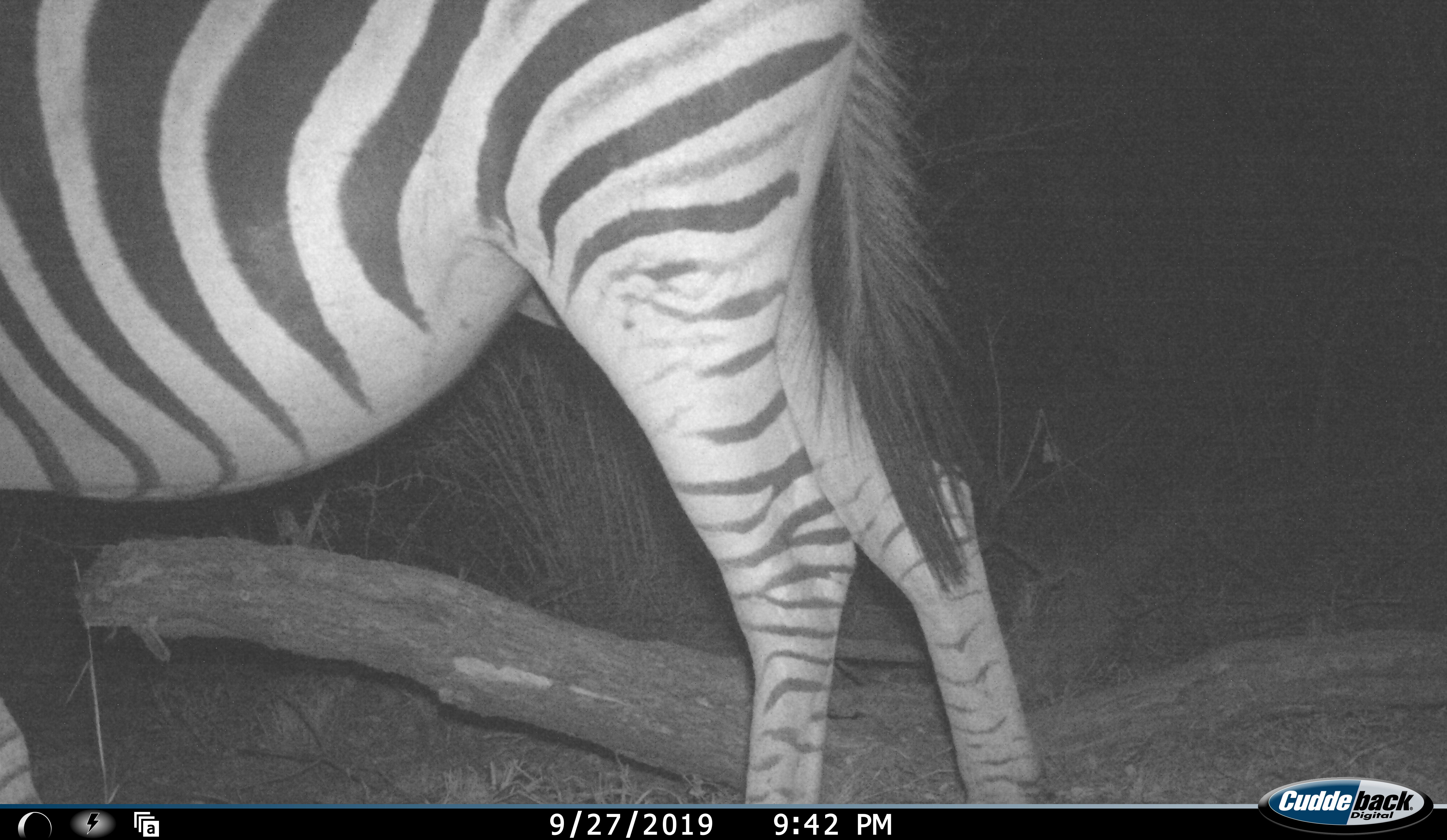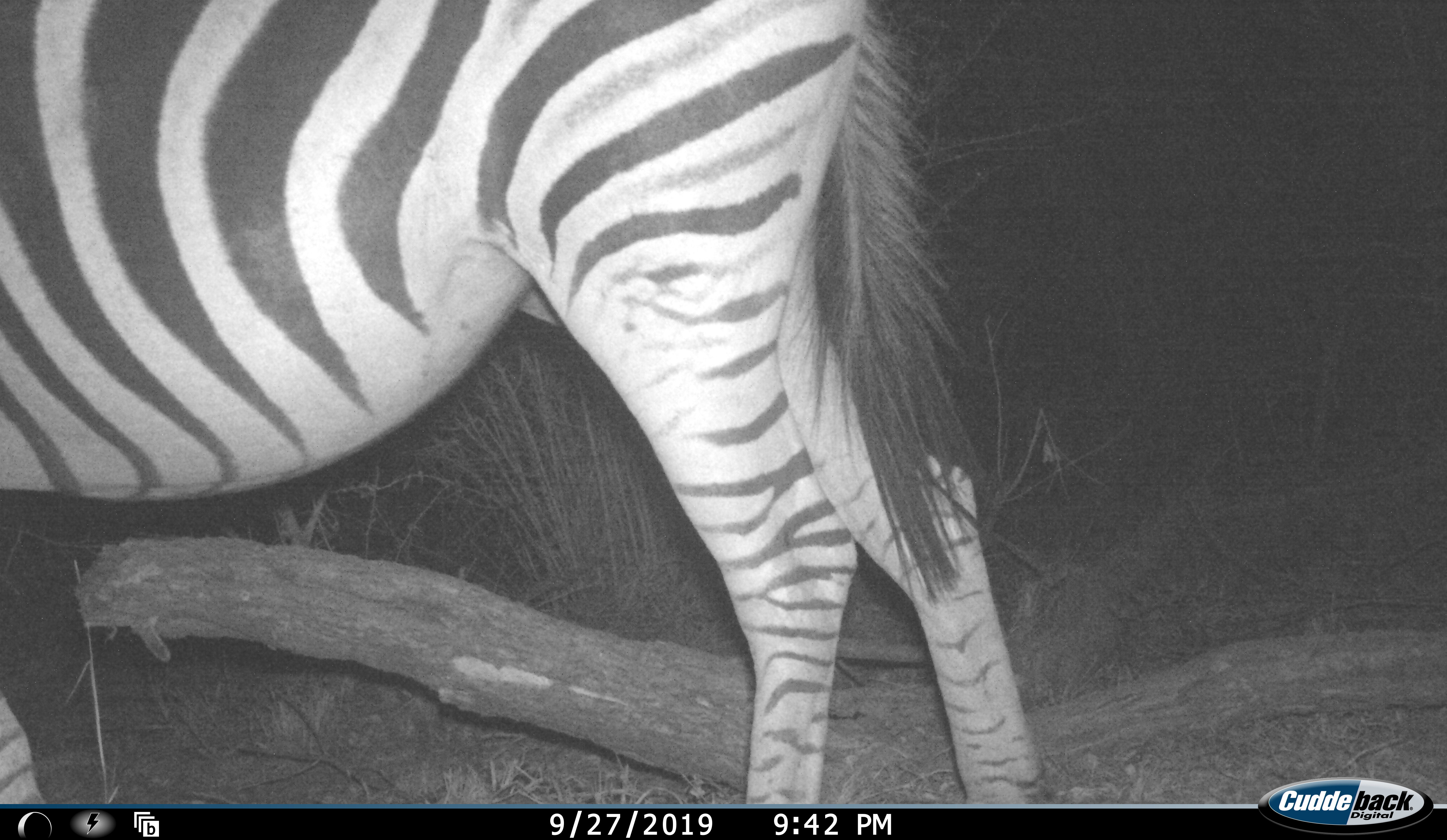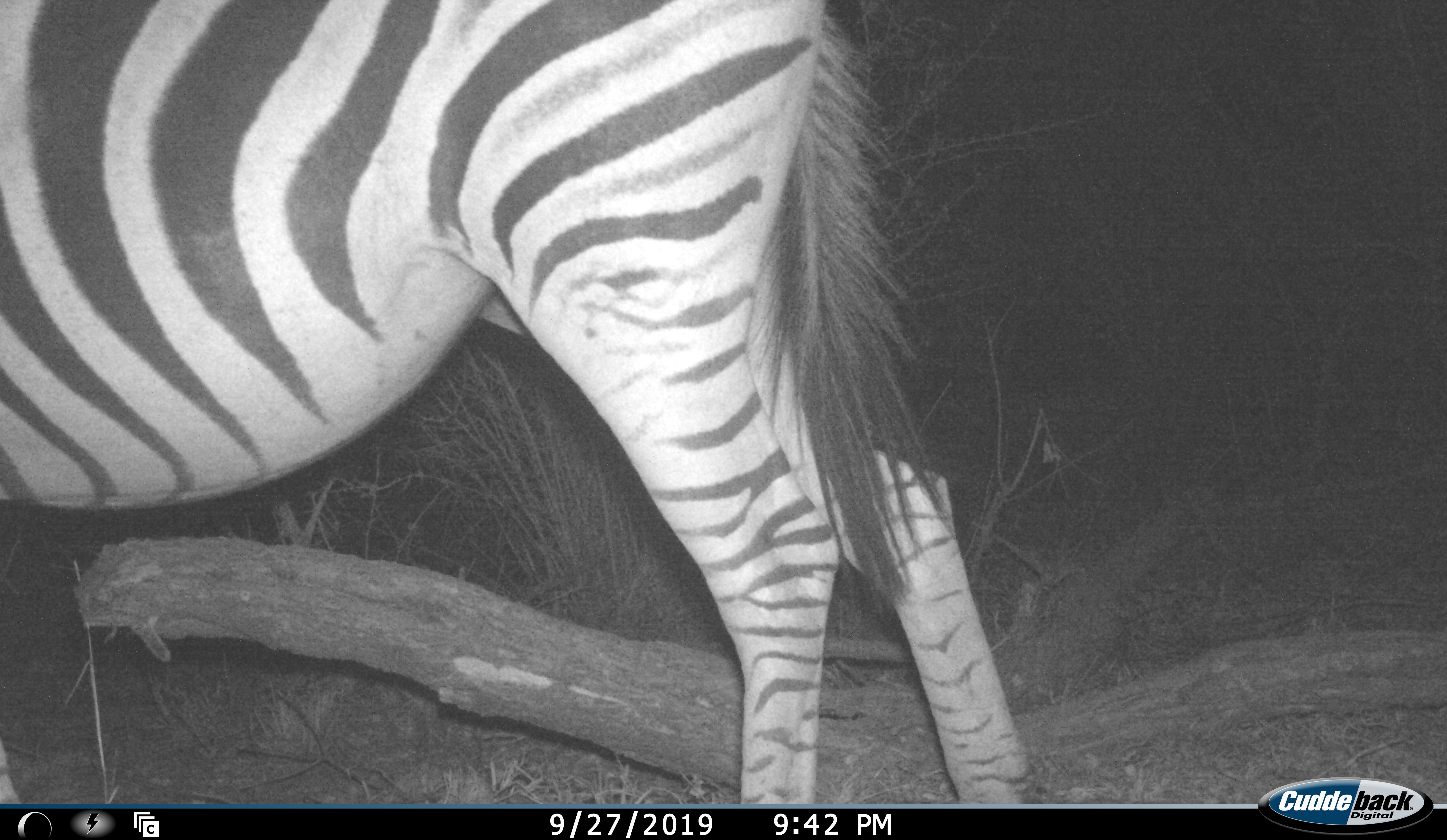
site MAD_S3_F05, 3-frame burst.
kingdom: Animalia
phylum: Chordata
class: Mammalia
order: Perissodactyla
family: Equidae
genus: Equus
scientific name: Equus quagga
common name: plains zebra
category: zebraplains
Zebraplains (plains zebra) (Equus quagga), count 1. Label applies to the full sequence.